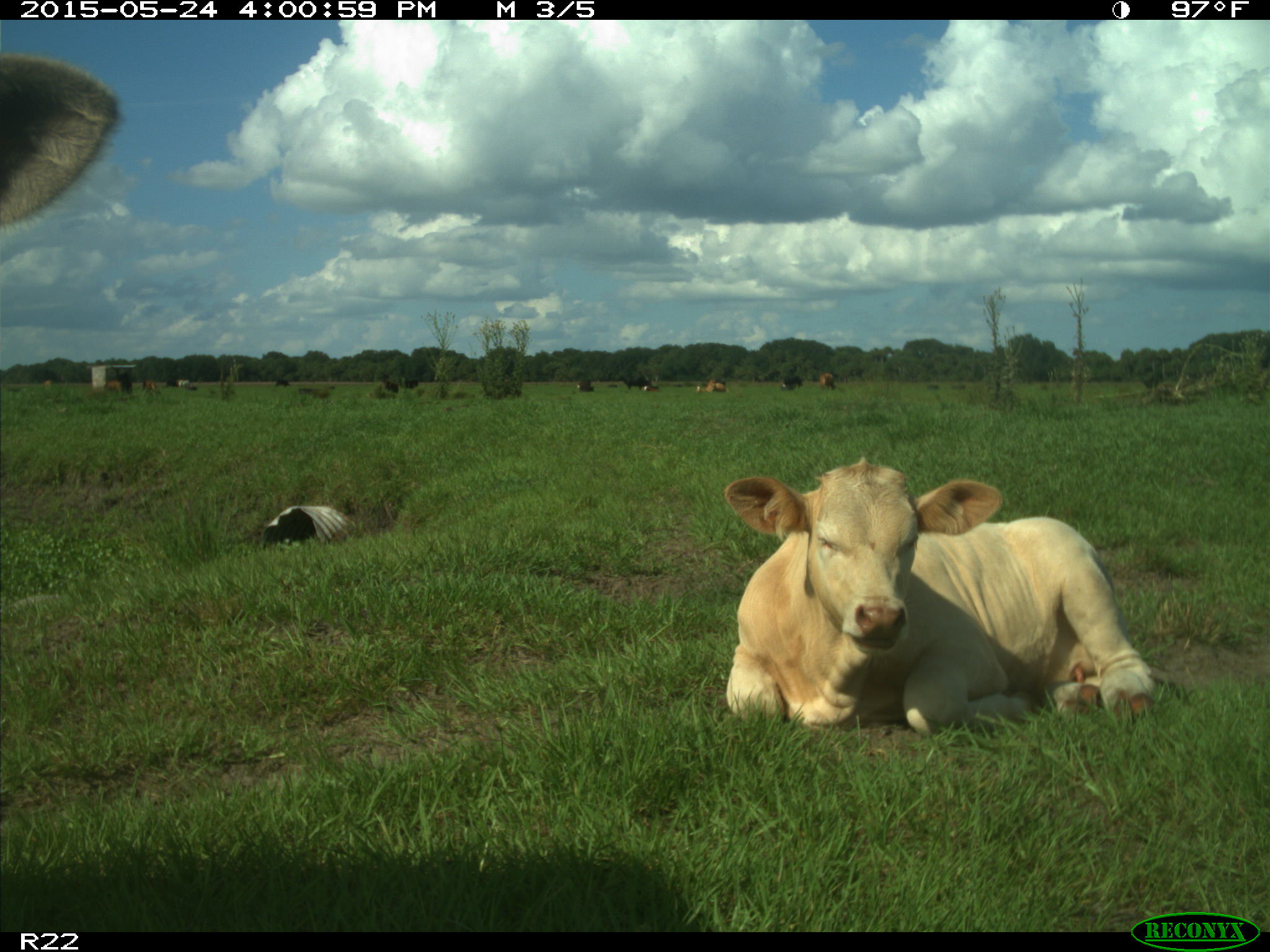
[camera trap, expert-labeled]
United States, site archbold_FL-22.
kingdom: Animalia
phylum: Chordata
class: Mammalia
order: Artiodactyla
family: Bovidae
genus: Bos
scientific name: Bos taurus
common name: domestic cow